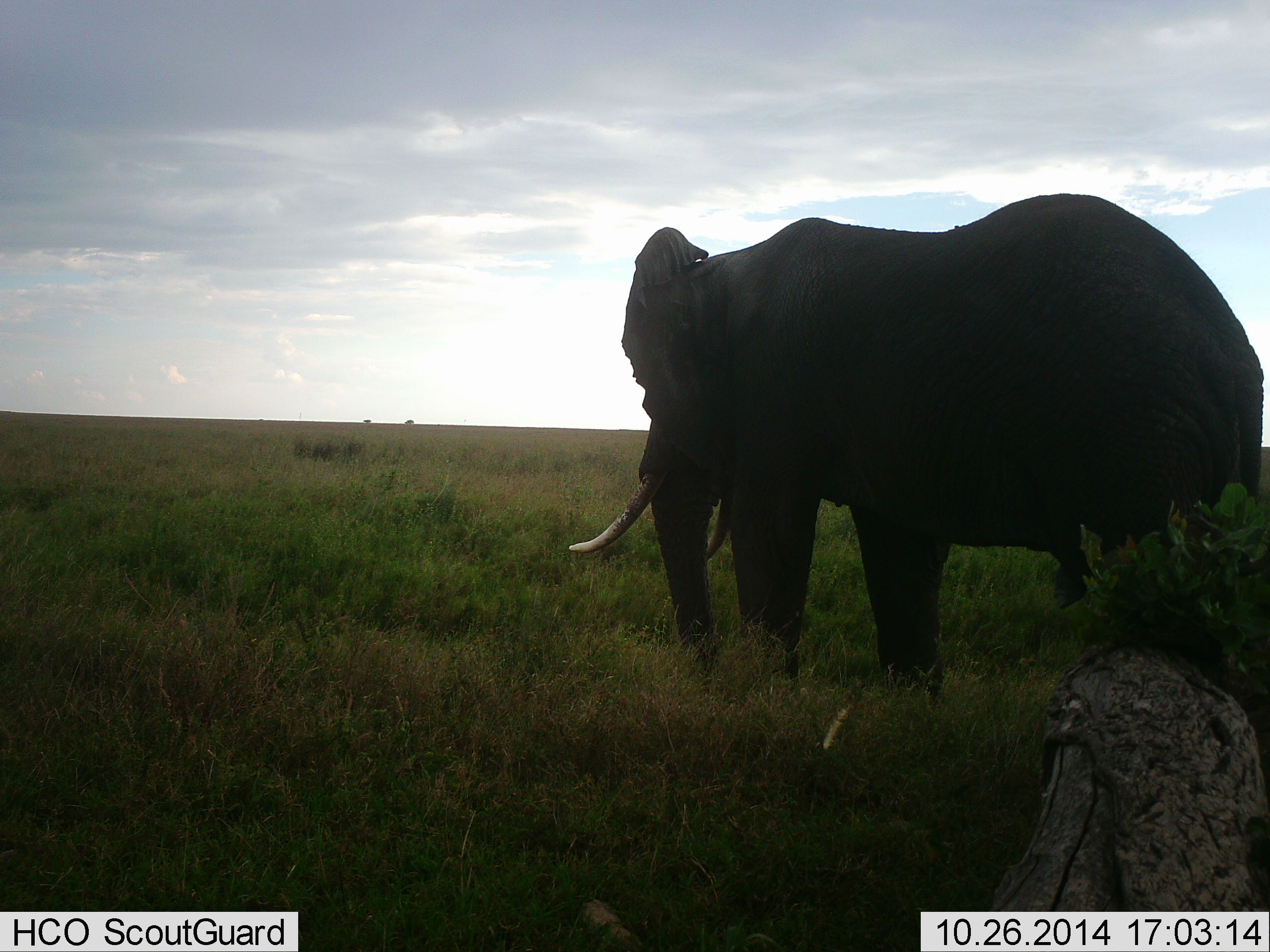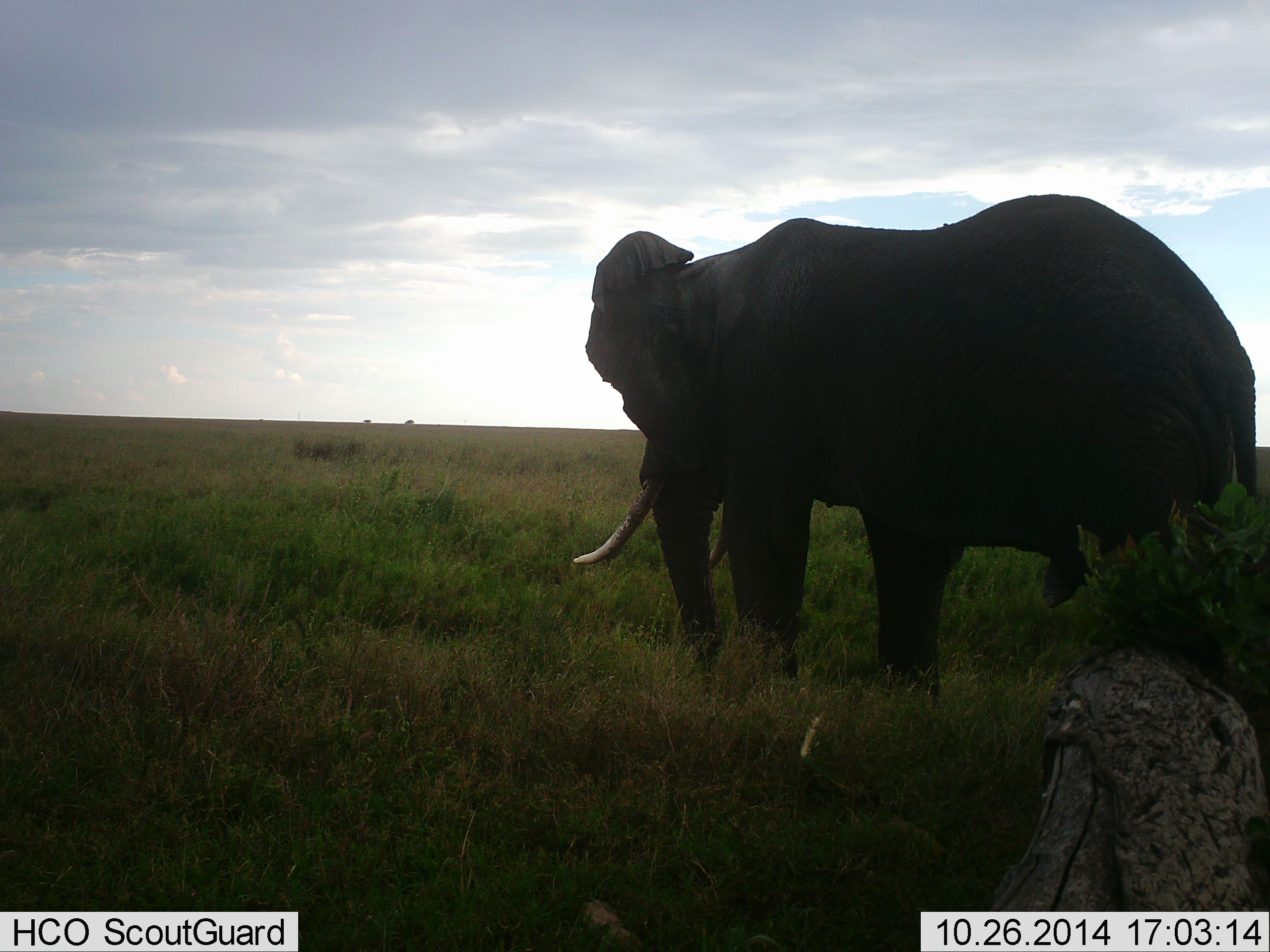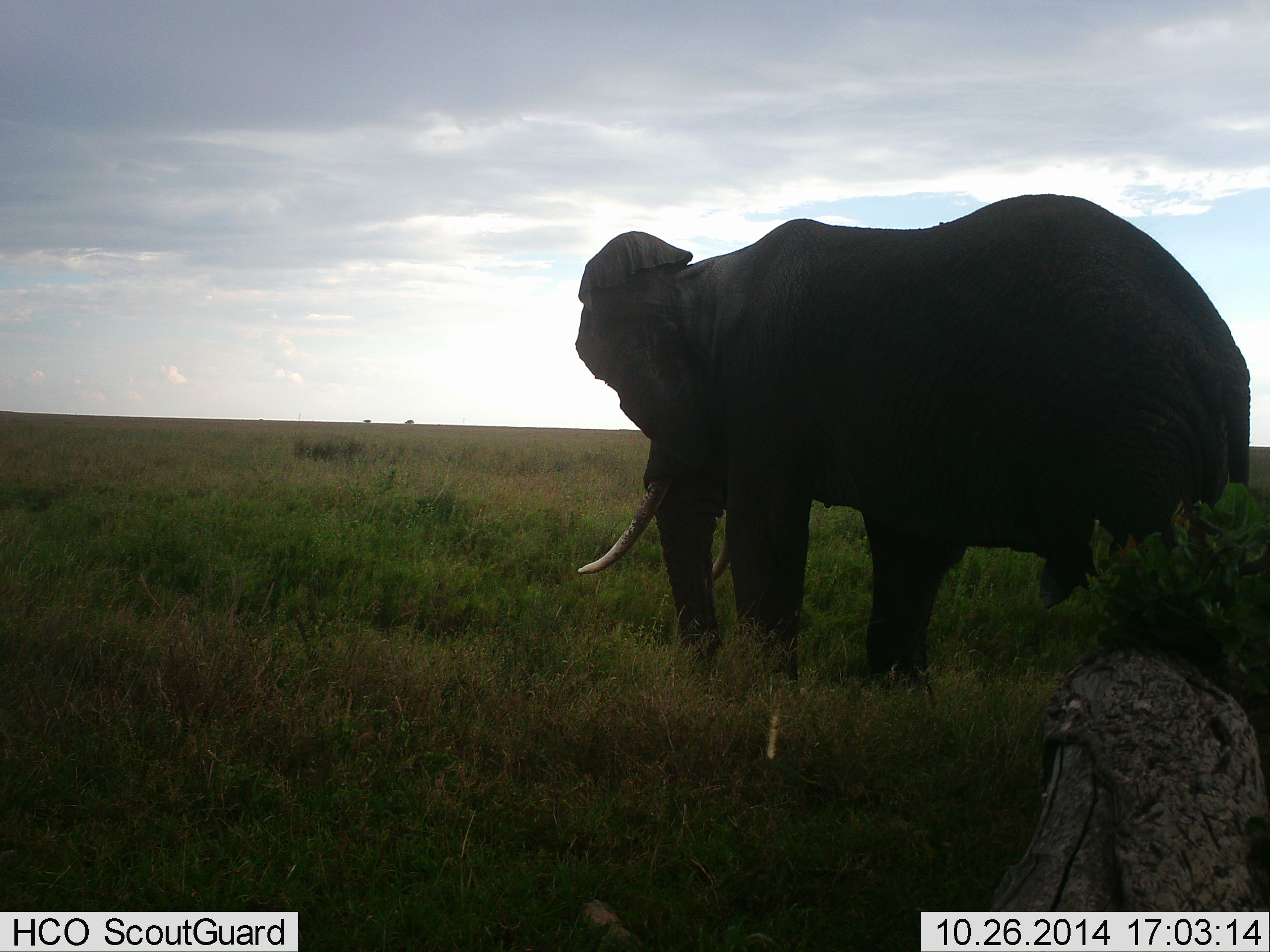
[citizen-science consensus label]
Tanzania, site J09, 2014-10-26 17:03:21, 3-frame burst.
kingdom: Animalia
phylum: Chordata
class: Mammalia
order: Proboscidea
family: Elephantidae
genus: Loxodonta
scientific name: Loxodonta africana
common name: african bush elephant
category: elephant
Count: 1.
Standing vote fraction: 70%.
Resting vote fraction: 0%.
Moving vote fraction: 30%.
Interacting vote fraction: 0%.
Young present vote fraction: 0%.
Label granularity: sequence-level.